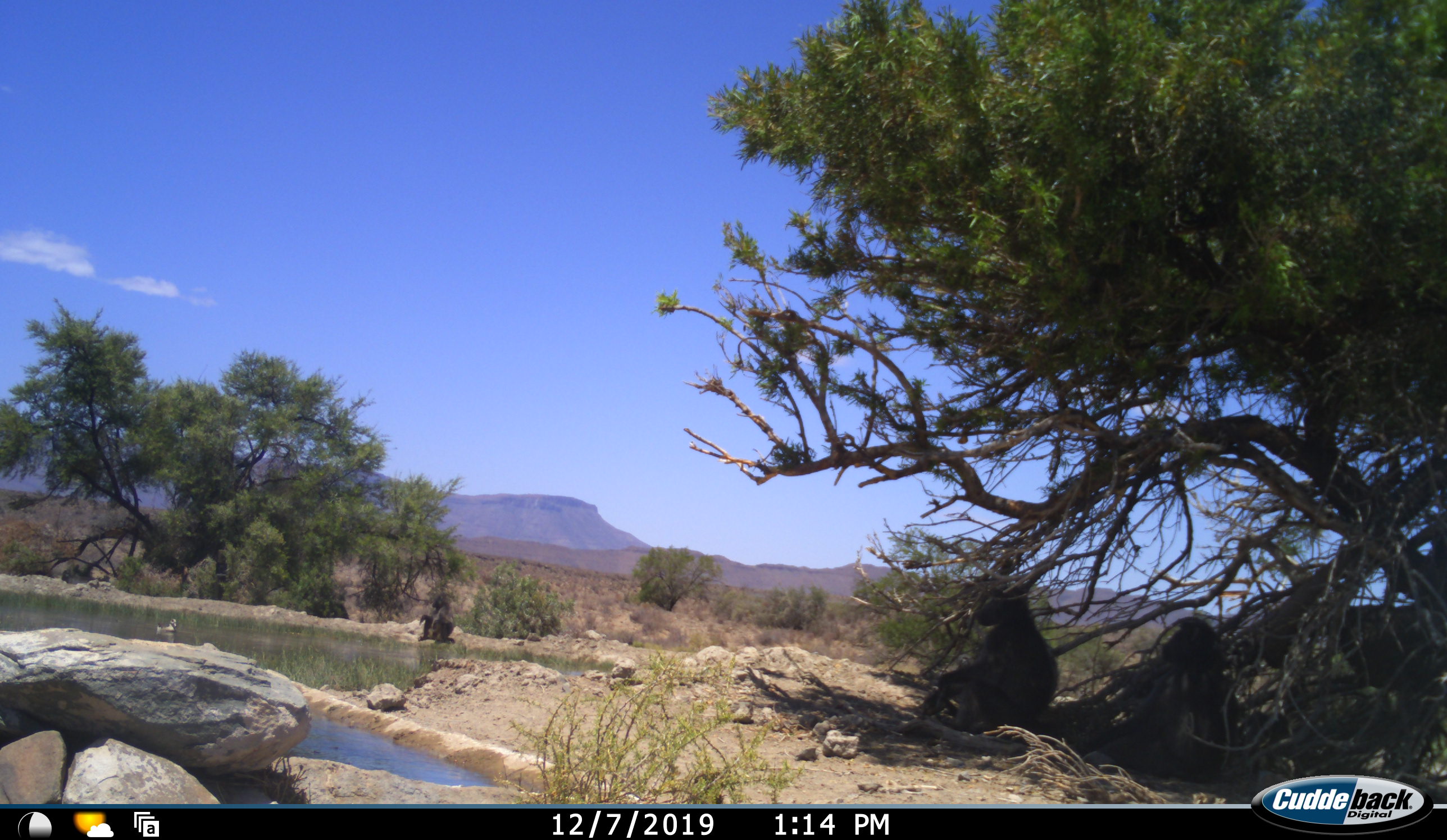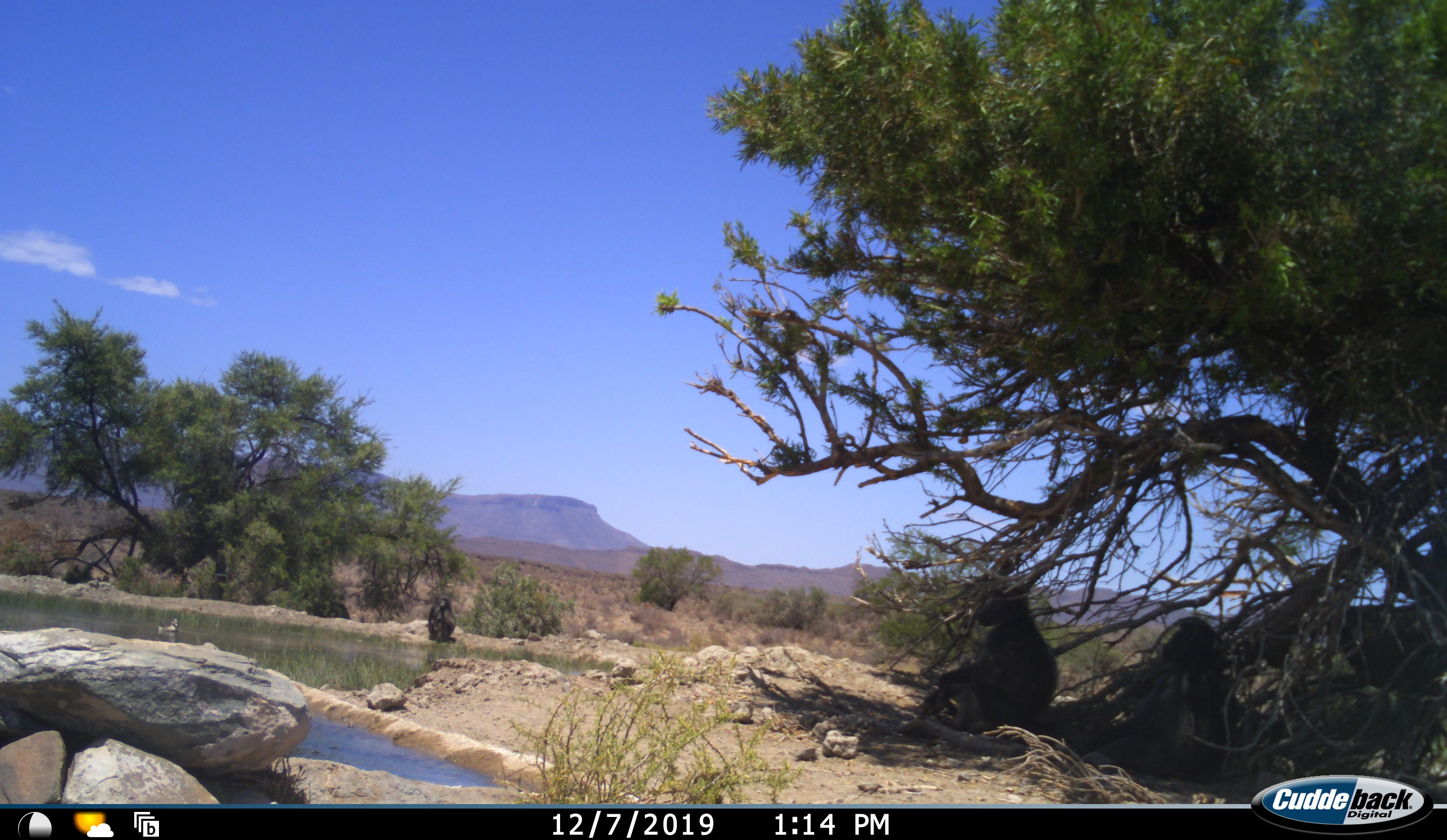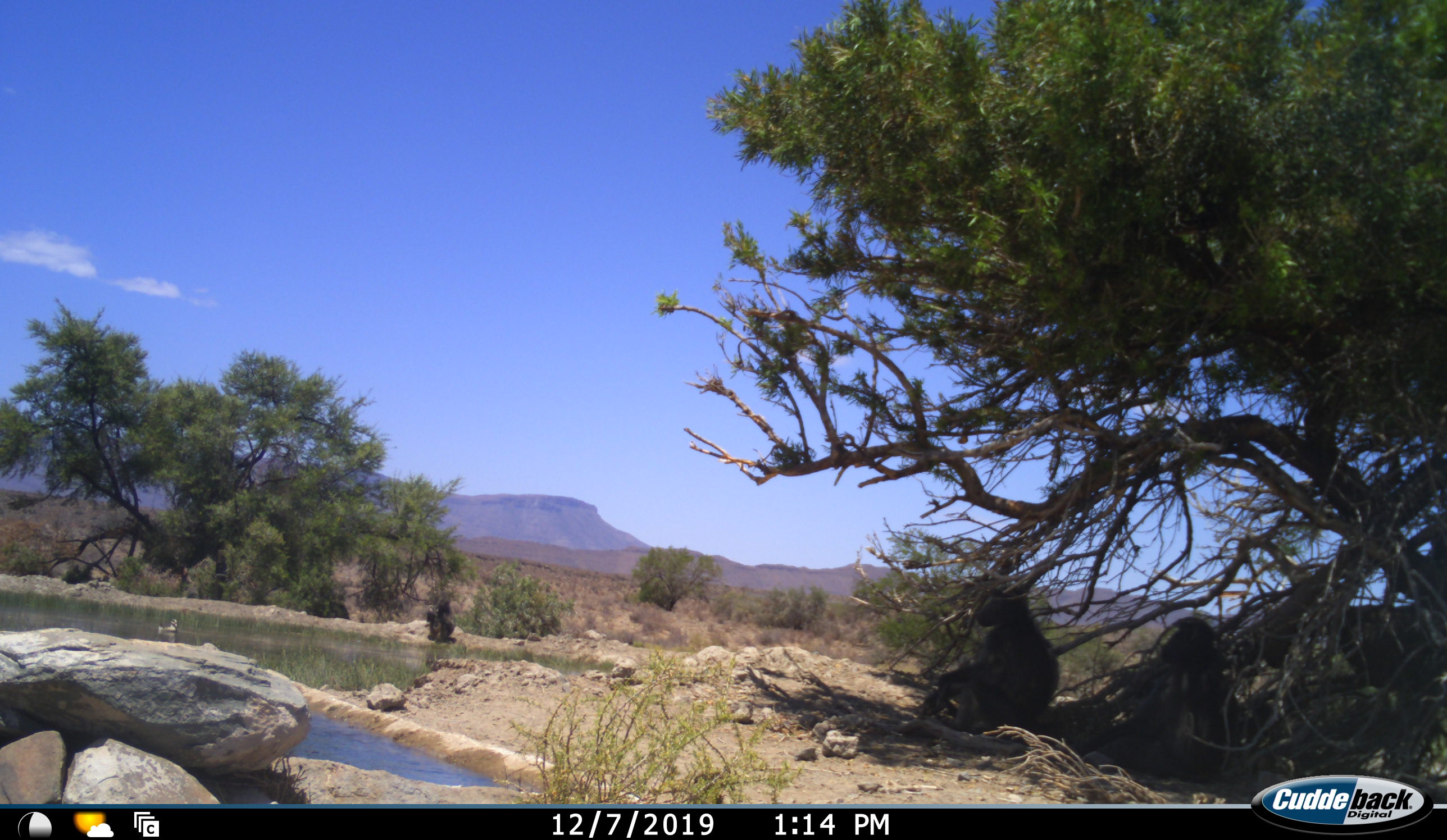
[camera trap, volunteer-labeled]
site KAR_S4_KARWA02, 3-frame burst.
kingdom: Animalia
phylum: Chordata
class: Mammalia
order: Primates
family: Cercopithecidae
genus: Papio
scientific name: Papio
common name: baboon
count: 3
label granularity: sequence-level